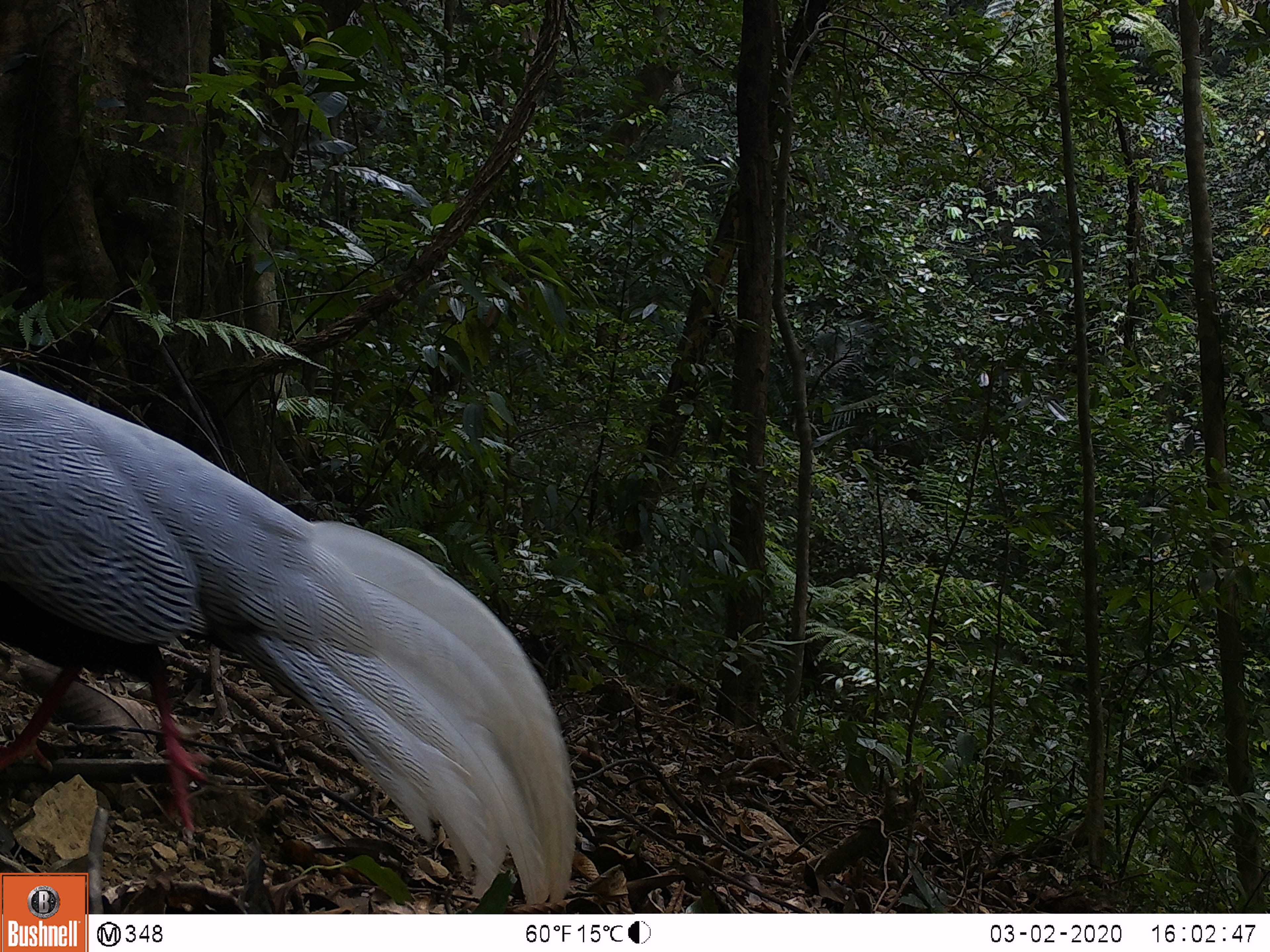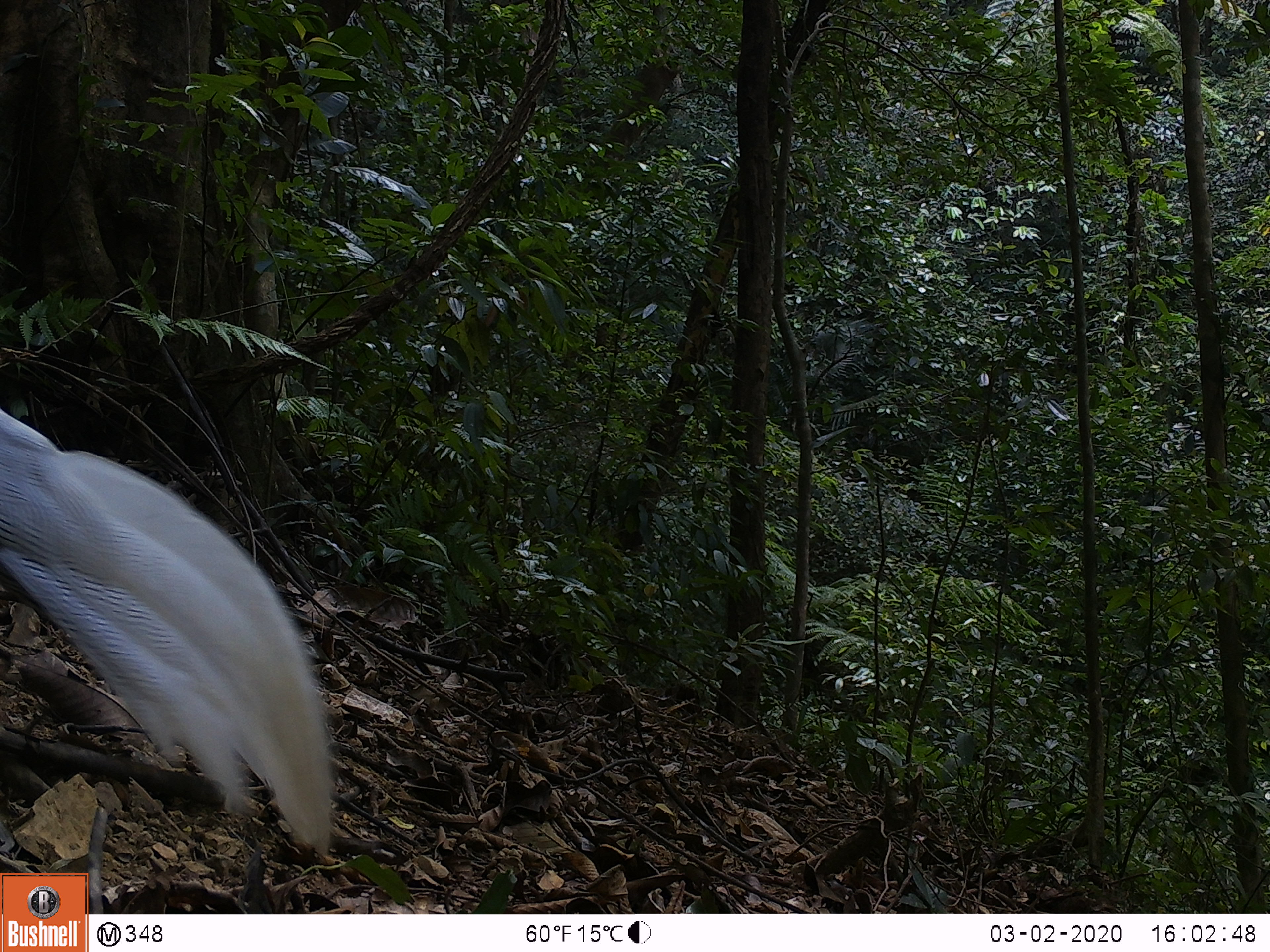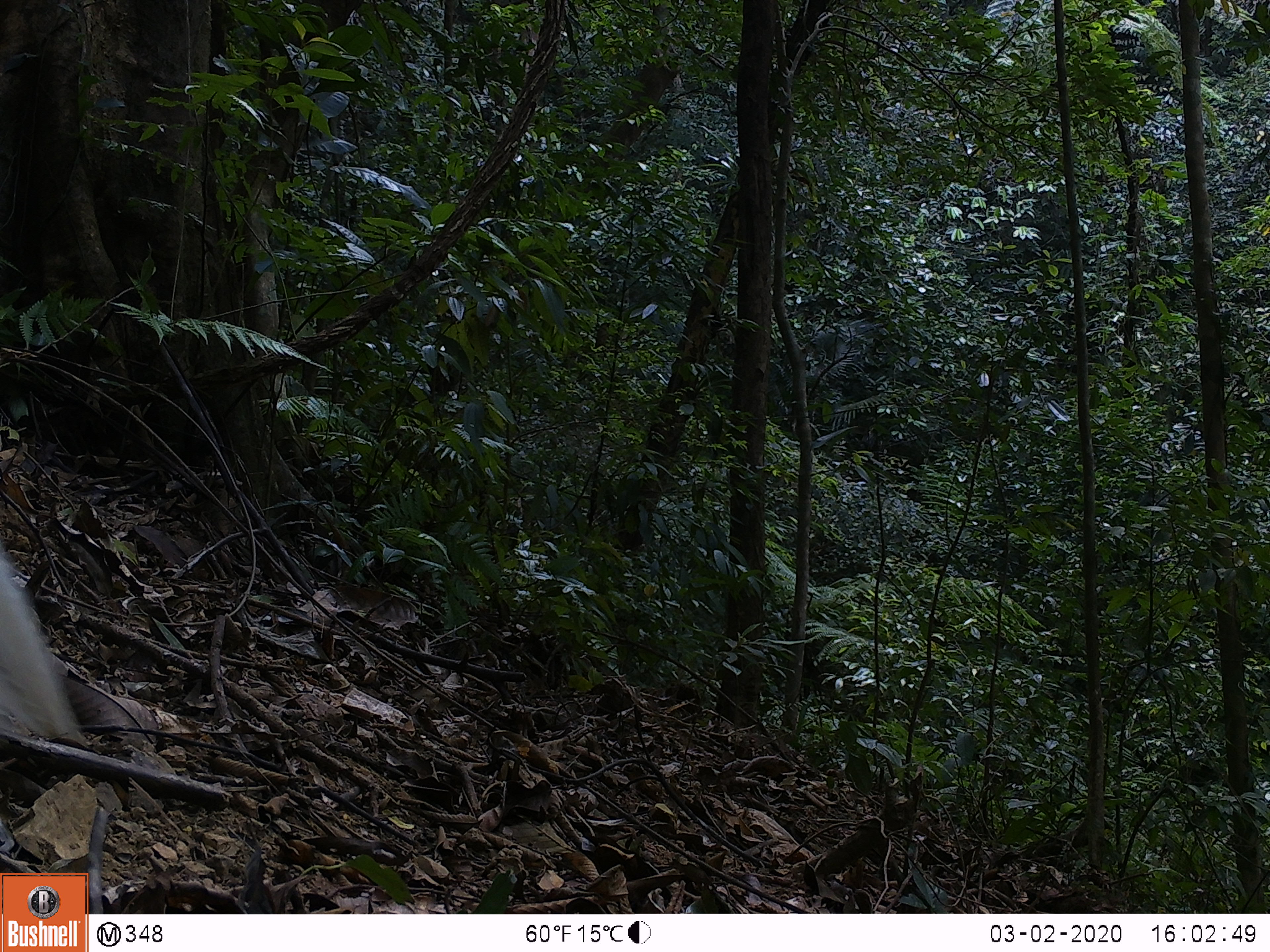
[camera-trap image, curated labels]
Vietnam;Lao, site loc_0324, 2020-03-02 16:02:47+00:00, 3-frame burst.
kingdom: Animalia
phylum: Chordata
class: Aves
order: Galliformes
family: Phasianidae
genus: Lophura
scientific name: Lophura nycthemera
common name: silver pheasant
Silver pheasant (Lophura nycthemera). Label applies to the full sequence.